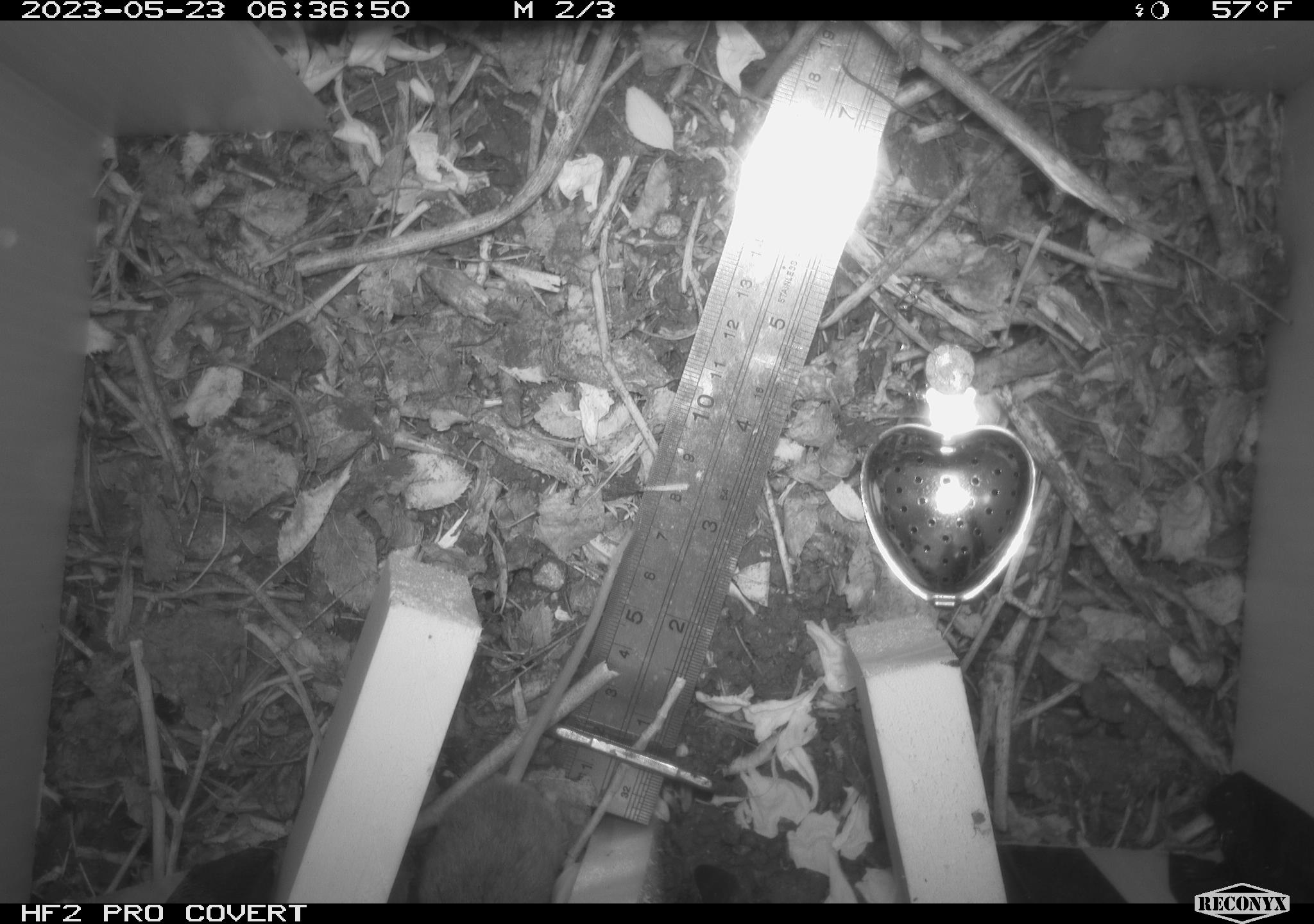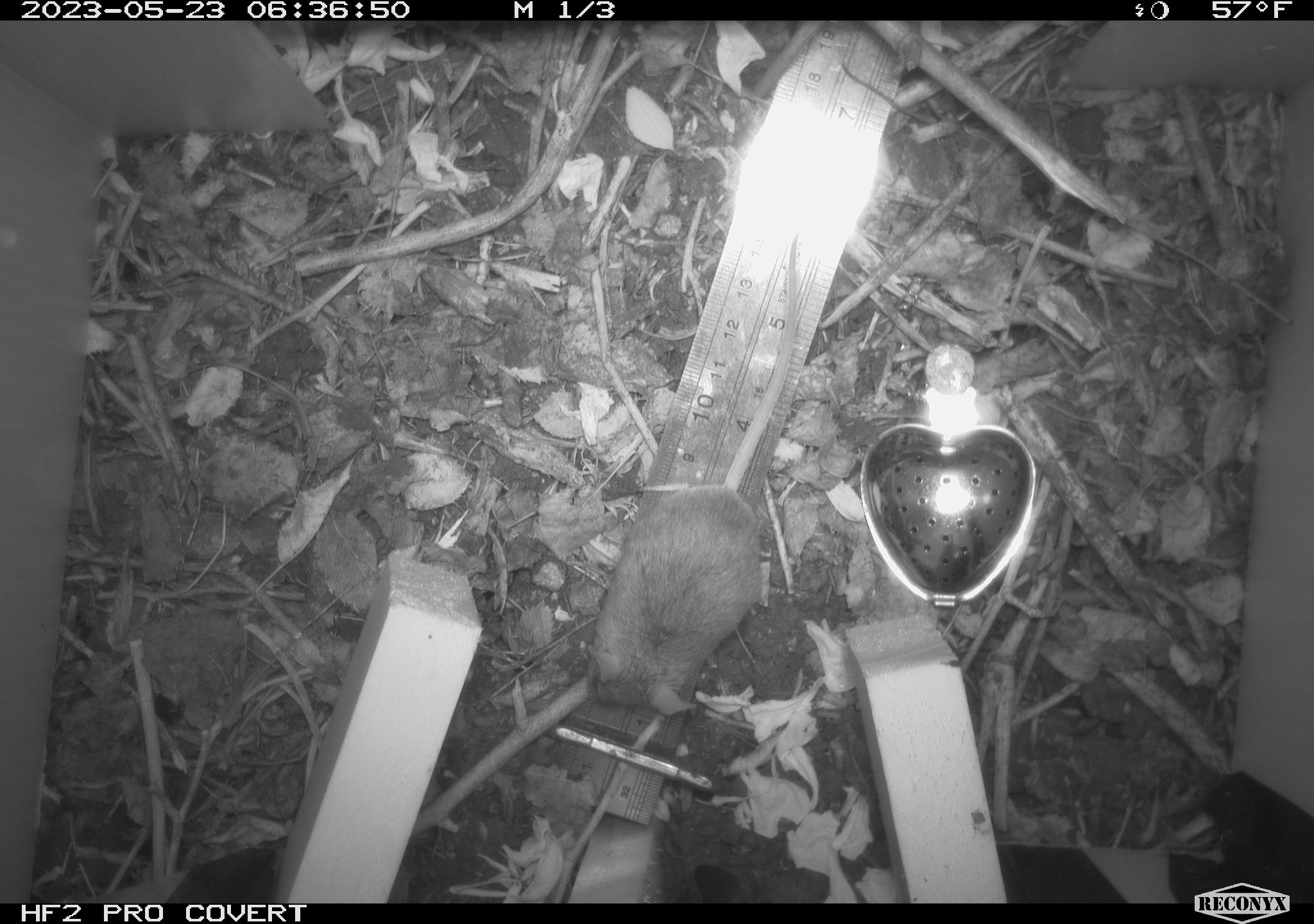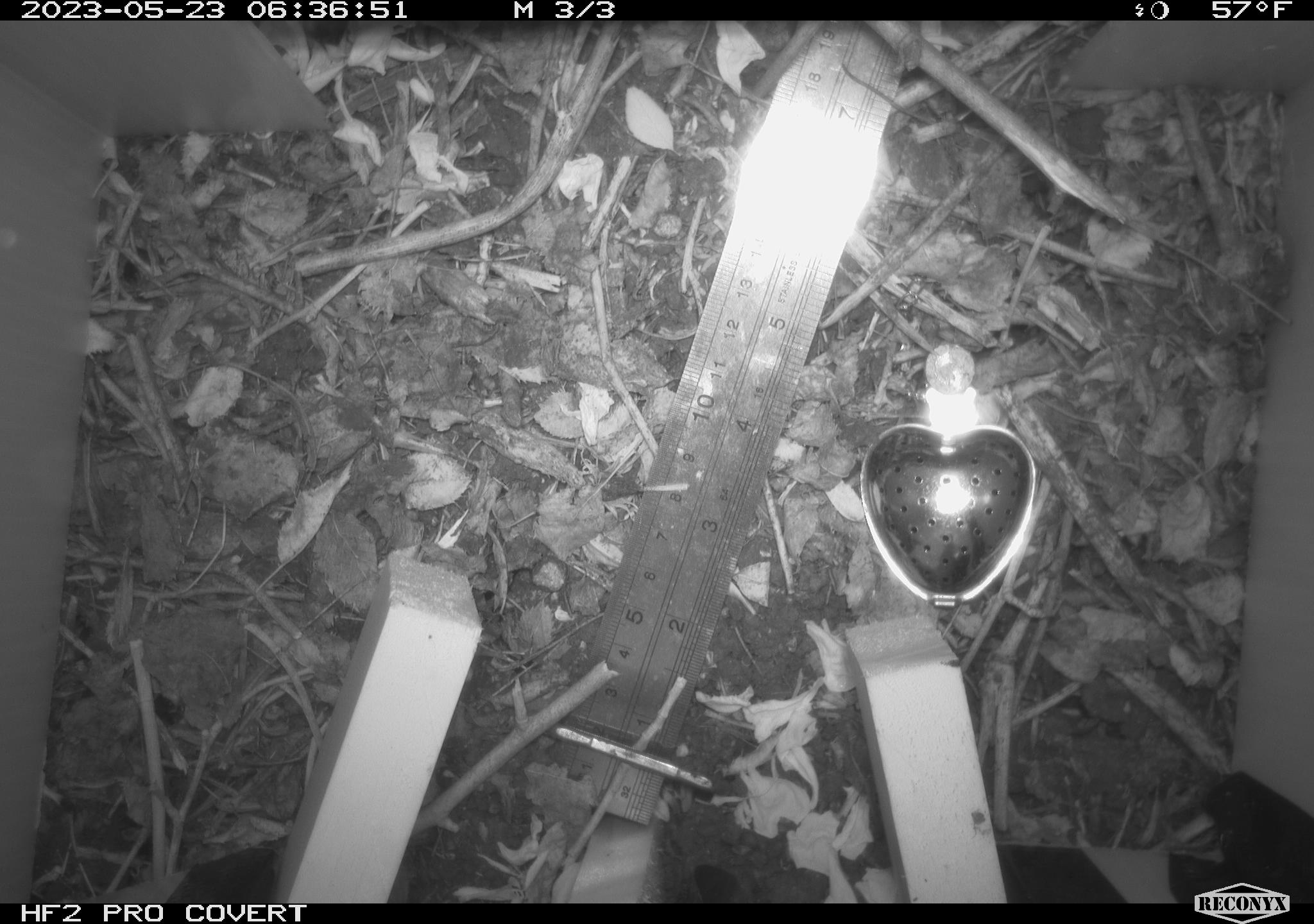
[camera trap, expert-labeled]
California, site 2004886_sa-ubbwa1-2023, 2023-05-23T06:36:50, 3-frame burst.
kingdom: Animalia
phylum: Chordata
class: Mammalia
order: Rodentia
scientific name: Rodentia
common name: mouse species